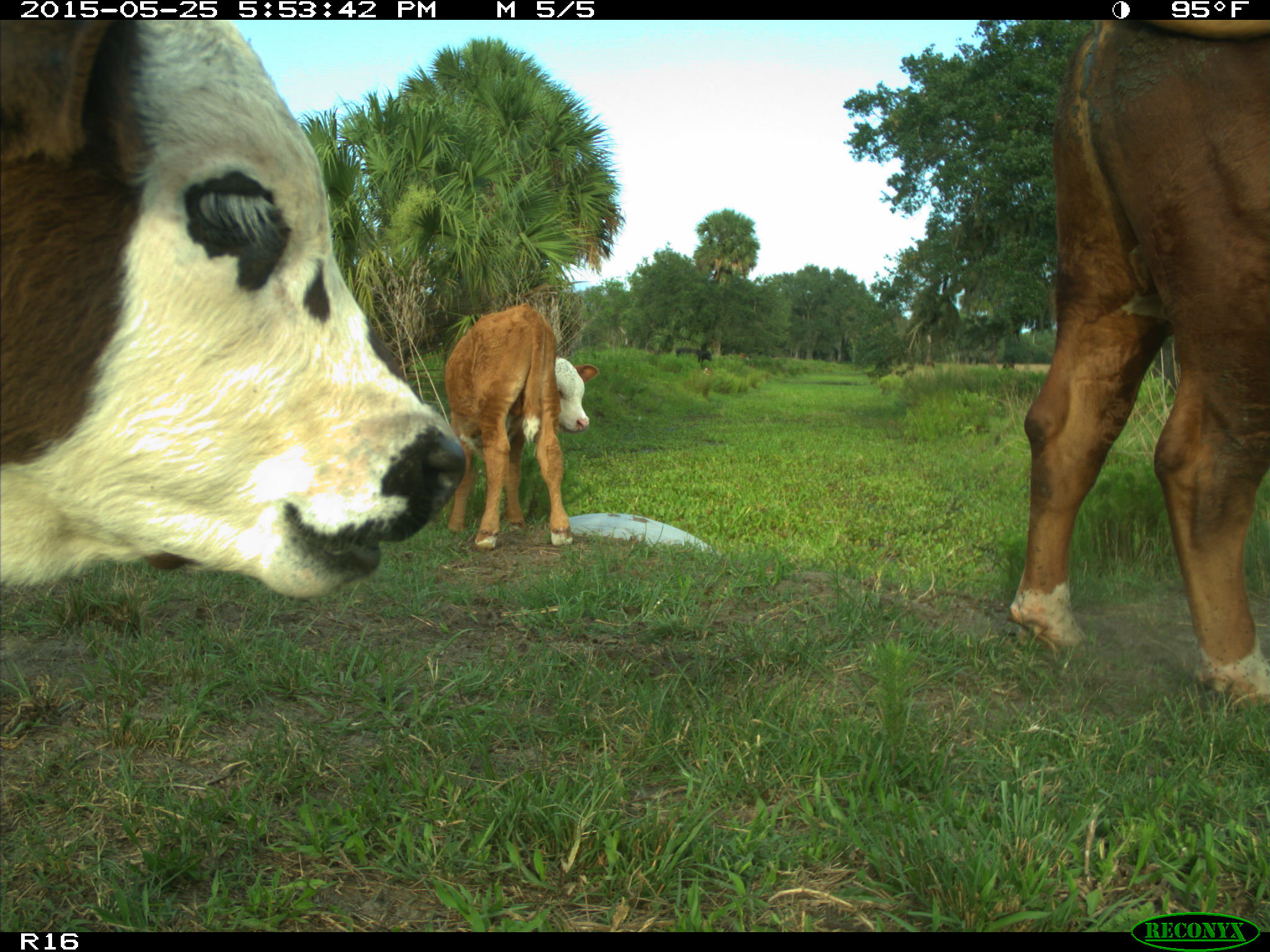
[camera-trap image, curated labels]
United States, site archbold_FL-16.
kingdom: Animalia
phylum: Chordata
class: Mammalia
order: Artiodactyla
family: Bovidae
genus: Bos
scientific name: Bos taurus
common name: domestic cow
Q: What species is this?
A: Bos taurus (domestic cow).